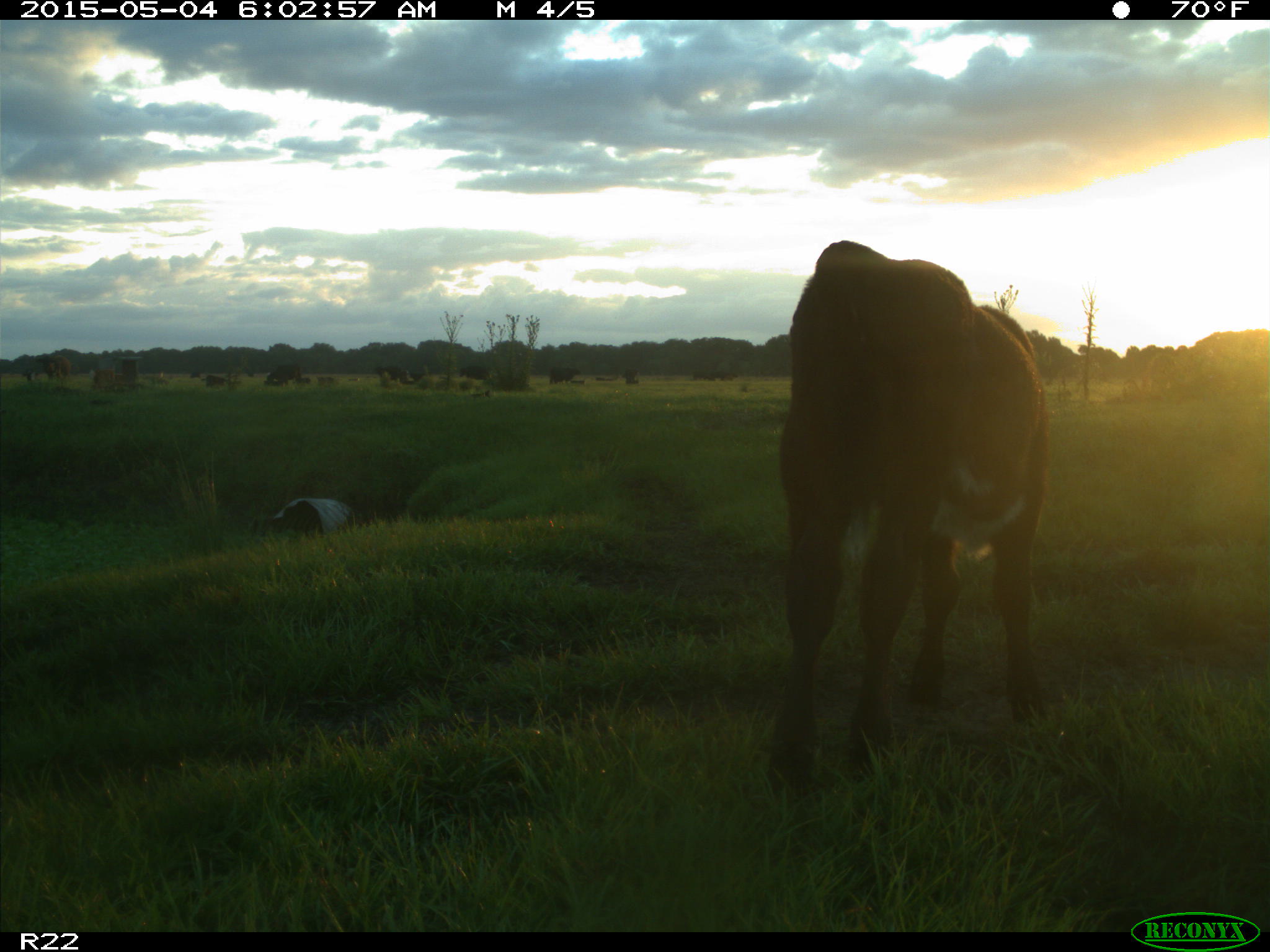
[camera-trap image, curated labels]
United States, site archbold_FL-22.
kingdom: Animalia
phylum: Chordata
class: Mammalia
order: Artiodactyla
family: Bovidae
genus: Bos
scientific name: Bos taurus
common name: domestic cow